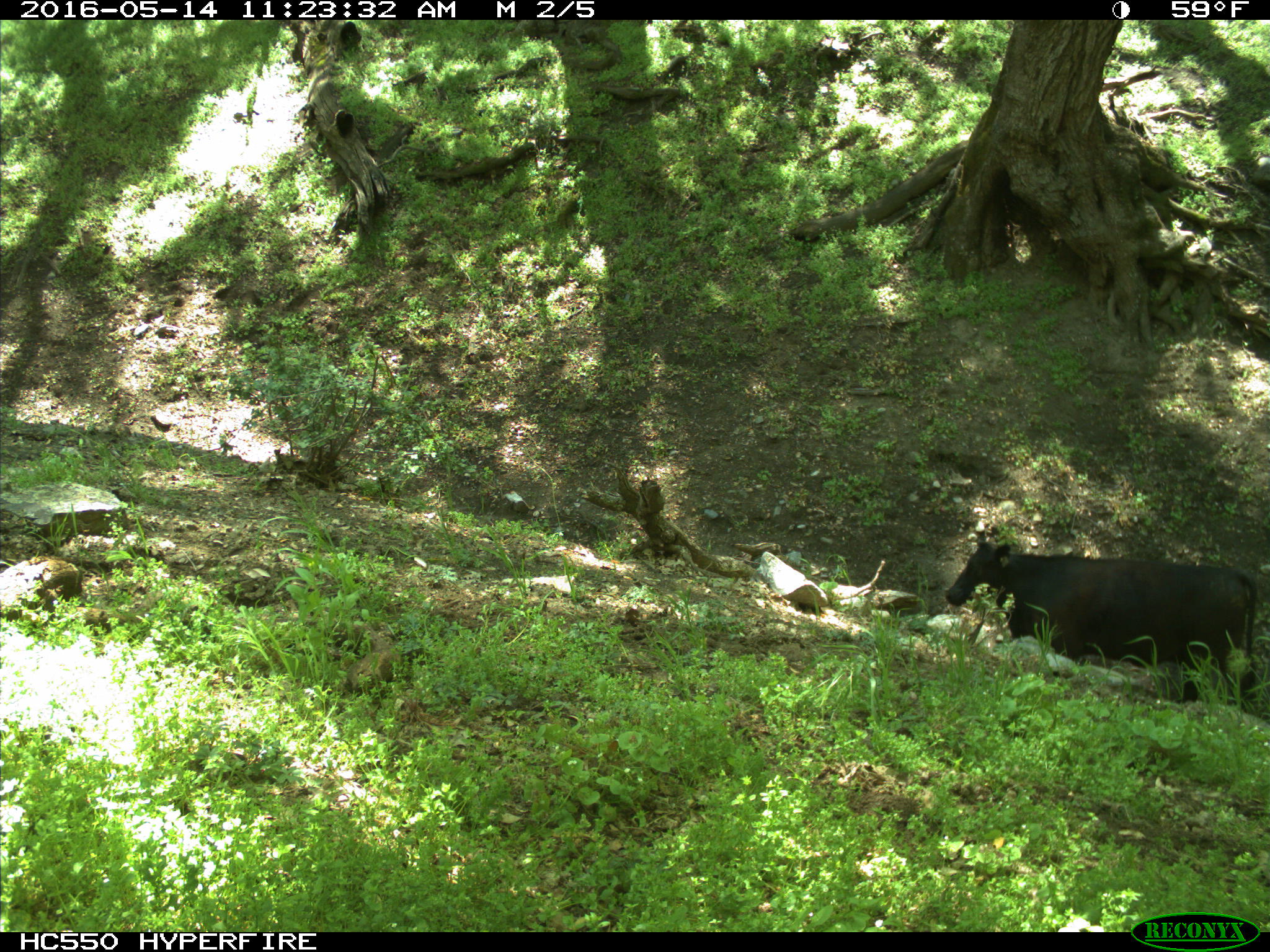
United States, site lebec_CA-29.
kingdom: Animalia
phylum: Chordata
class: Mammalia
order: Artiodactyla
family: Bovidae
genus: Bos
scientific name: Bos taurus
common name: domestic cow